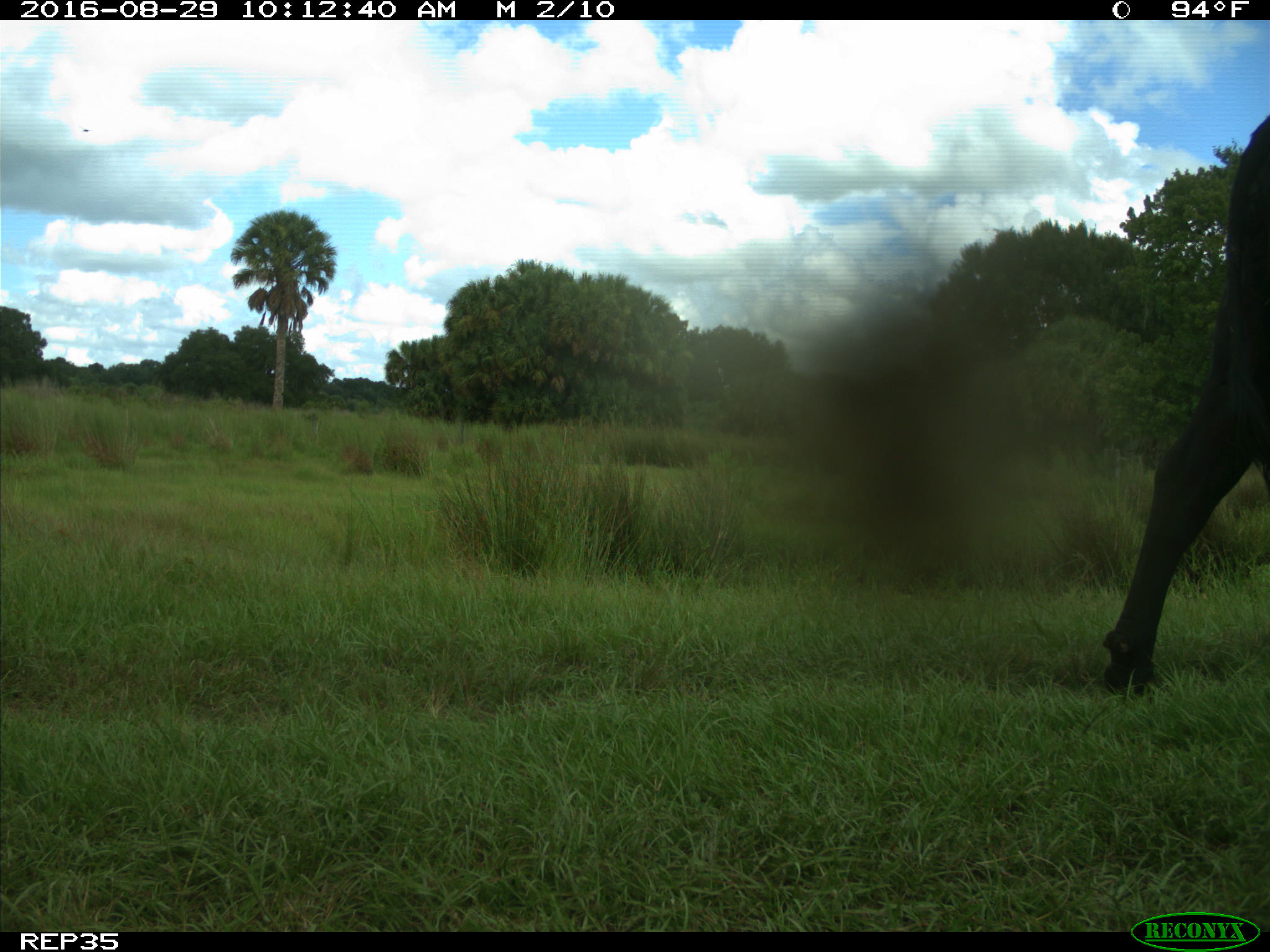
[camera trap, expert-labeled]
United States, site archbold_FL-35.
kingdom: Animalia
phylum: Chordata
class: Mammalia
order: Artiodactyla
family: Bovidae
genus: Bos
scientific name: Bos taurus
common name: domestic cow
Bos taurus (domestic cow).